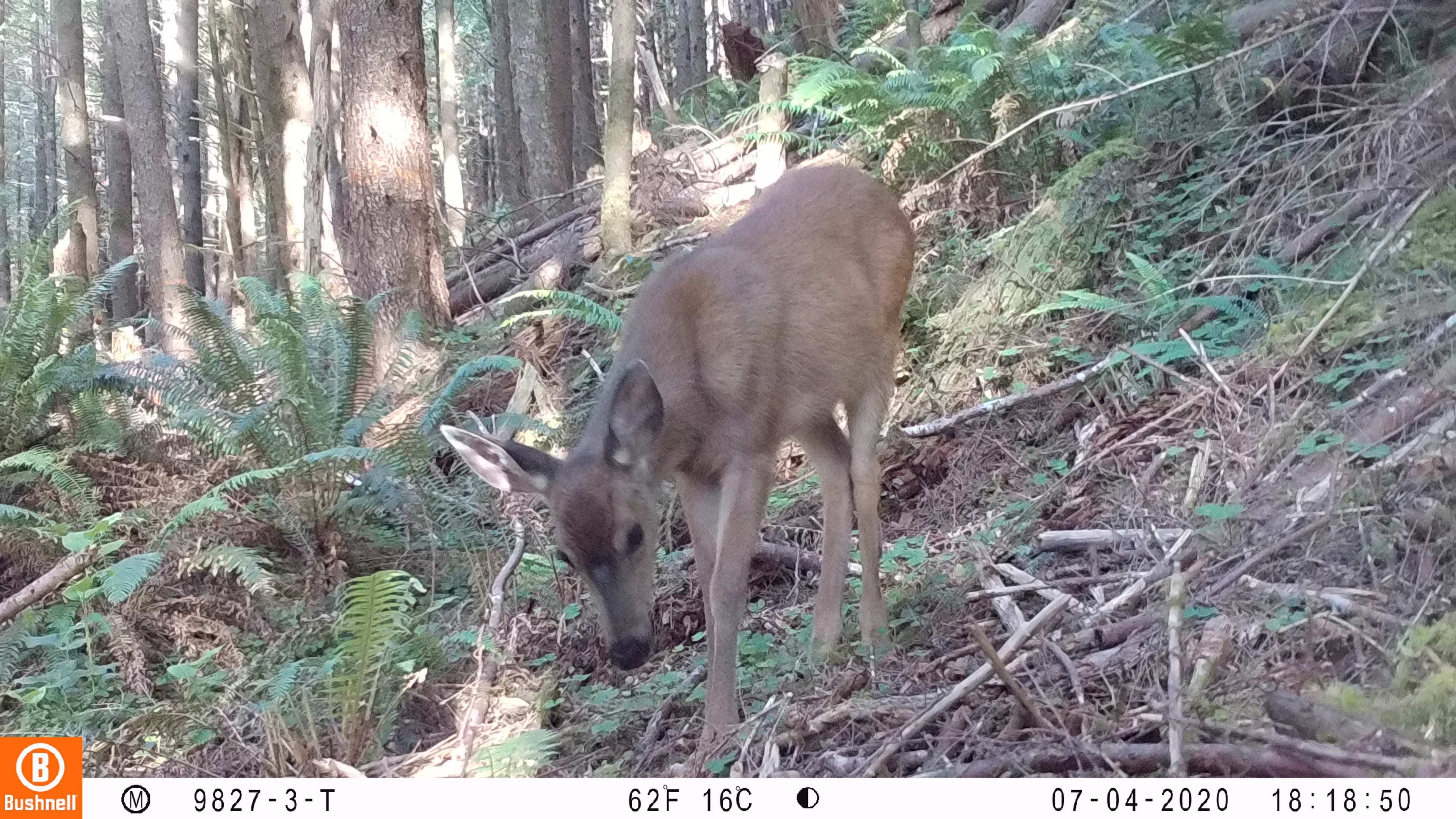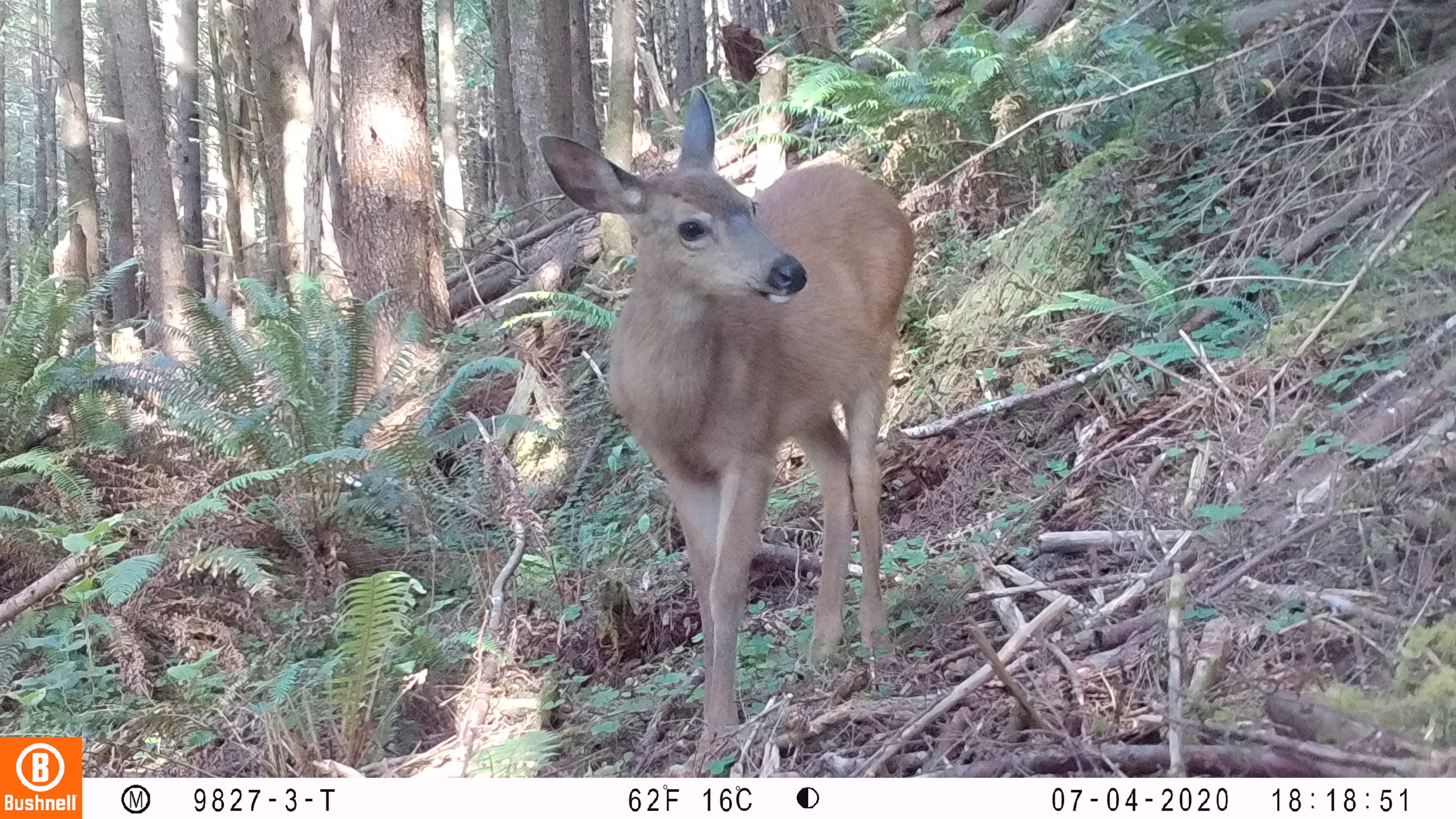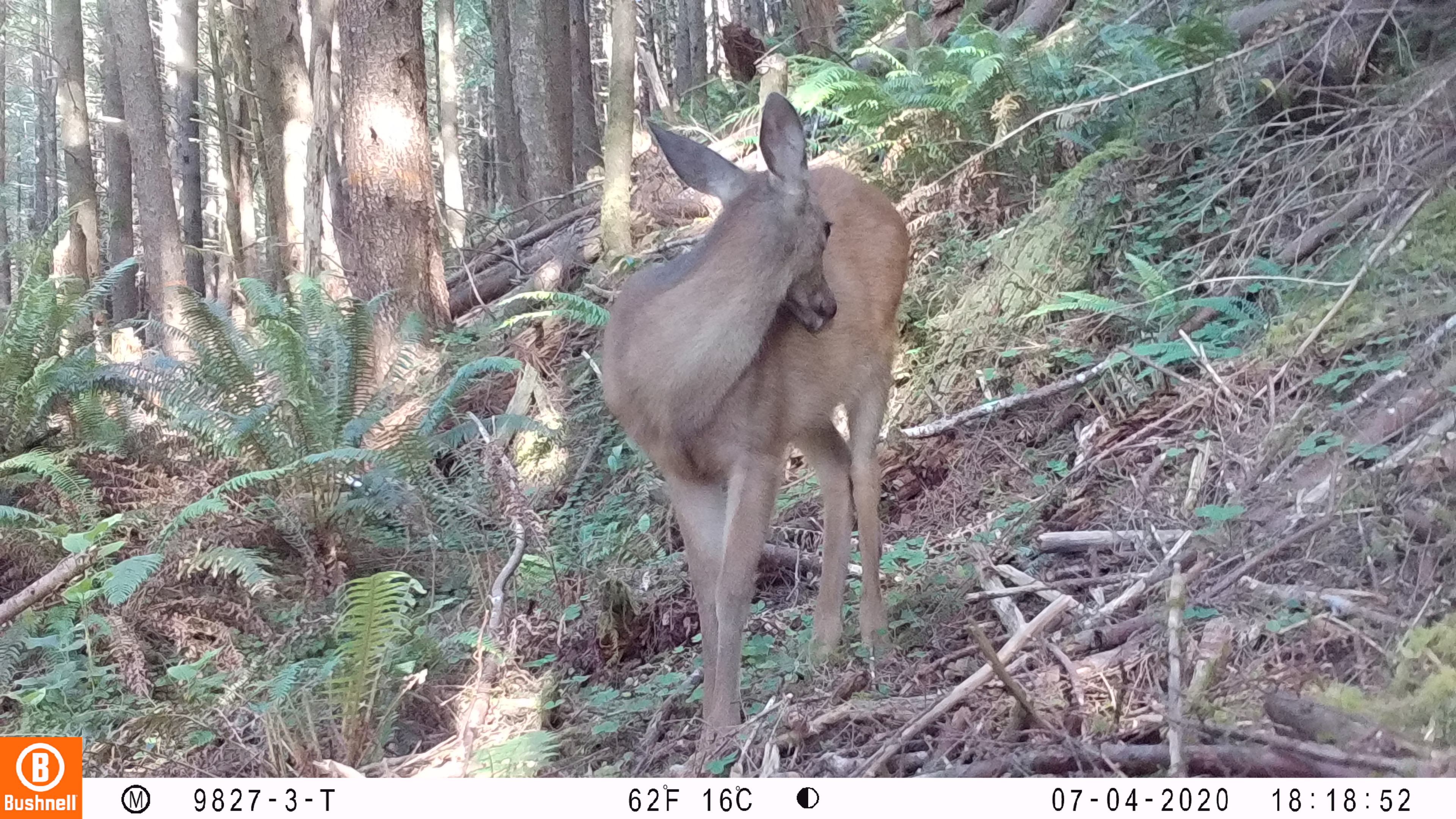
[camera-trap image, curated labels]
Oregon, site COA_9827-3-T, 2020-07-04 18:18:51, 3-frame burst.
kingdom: Animalia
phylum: Chordata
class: Mammalia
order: Artiodactyla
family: Cervidae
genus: Odocoileus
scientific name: Odocoileus hemionus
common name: black-tailed deer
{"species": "black-tailed deer (Odocoileus hemionus)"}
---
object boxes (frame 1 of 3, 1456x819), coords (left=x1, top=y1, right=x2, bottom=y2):
black-tailed deer: (left=435, top=135, right=939, bottom=751)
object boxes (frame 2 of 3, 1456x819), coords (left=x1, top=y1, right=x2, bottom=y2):
black-tailed deer: (left=526, top=78, right=924, bottom=751)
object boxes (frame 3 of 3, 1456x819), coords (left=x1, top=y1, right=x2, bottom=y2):
black-tailed deer: (left=594, top=92, right=922, bottom=761)